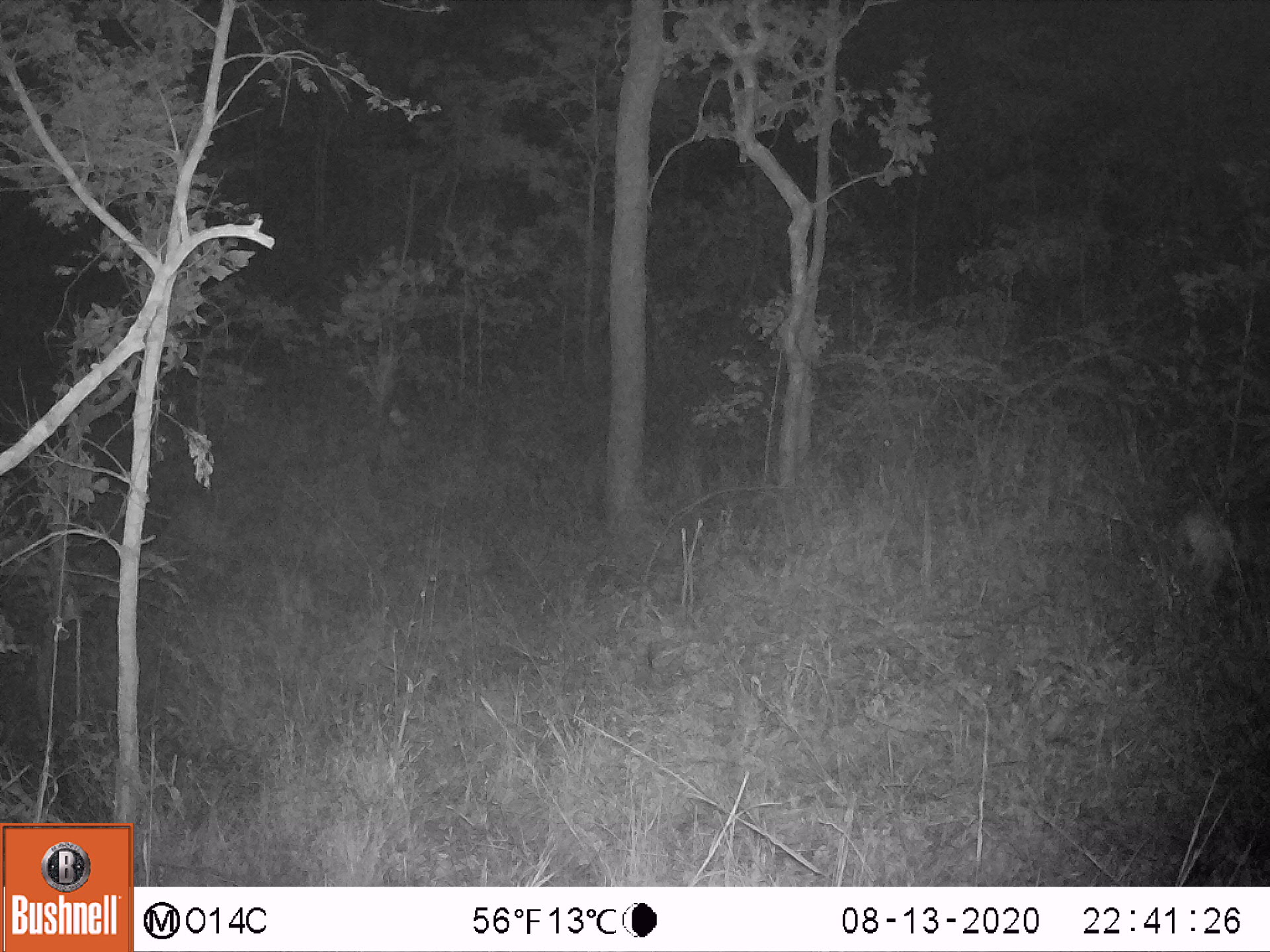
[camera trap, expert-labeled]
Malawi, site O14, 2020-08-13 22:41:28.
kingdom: Animalia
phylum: Chordata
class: Mammalia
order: Artiodactyla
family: Bovidae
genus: Sylvicapra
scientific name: Sylvicapra grimmia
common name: common duiker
Common duiker (Sylvicapra grimmia), count 1.